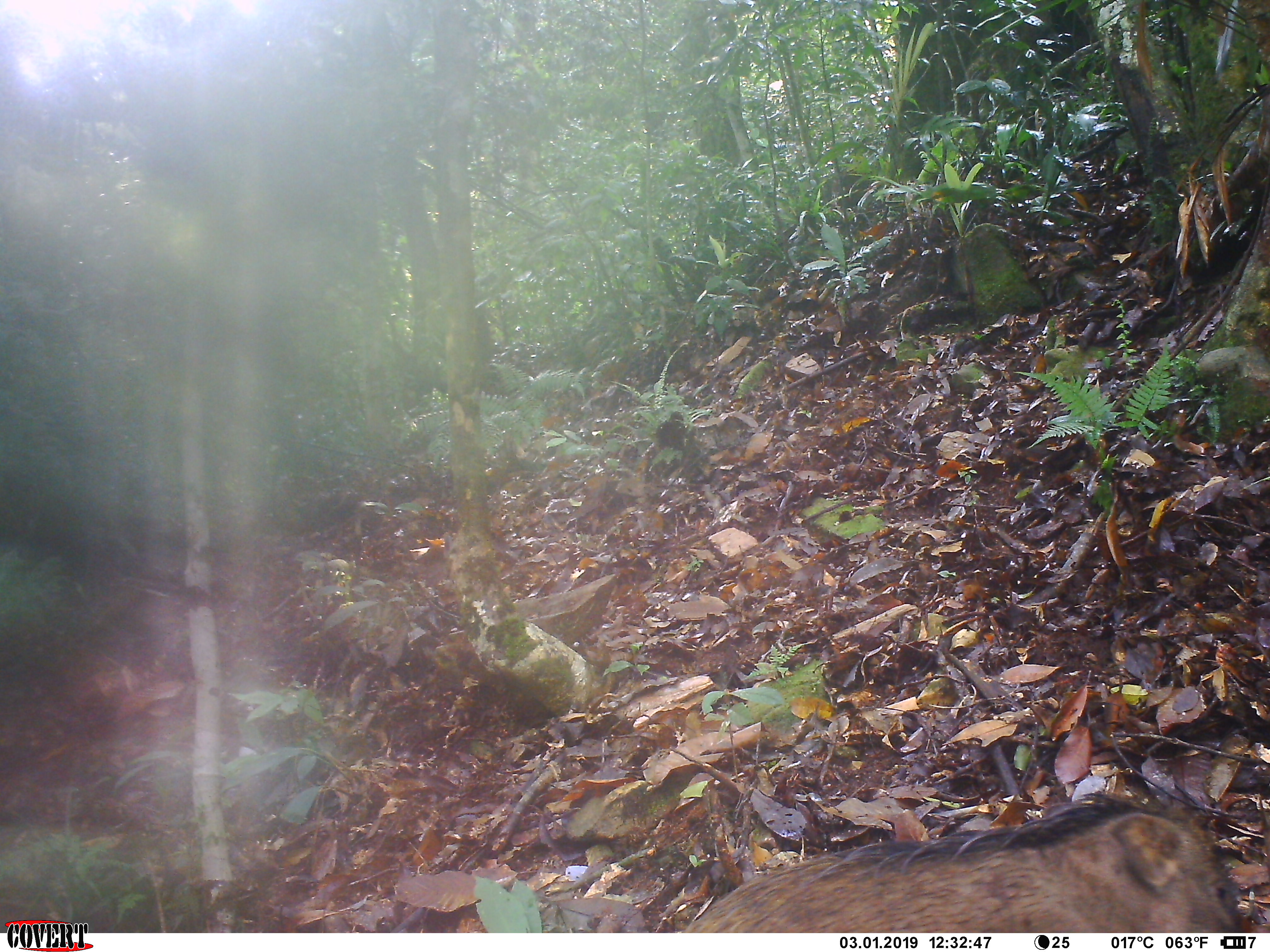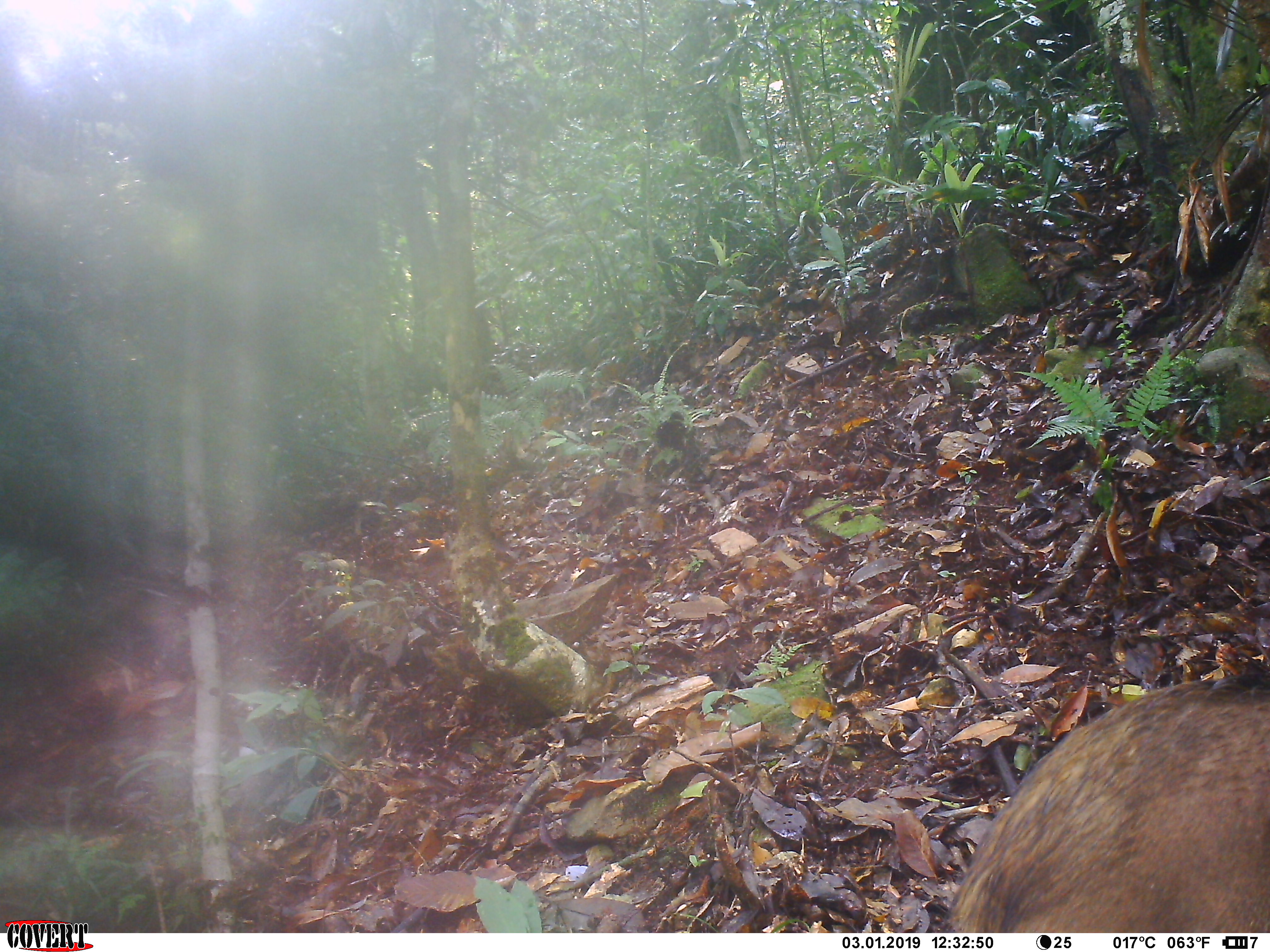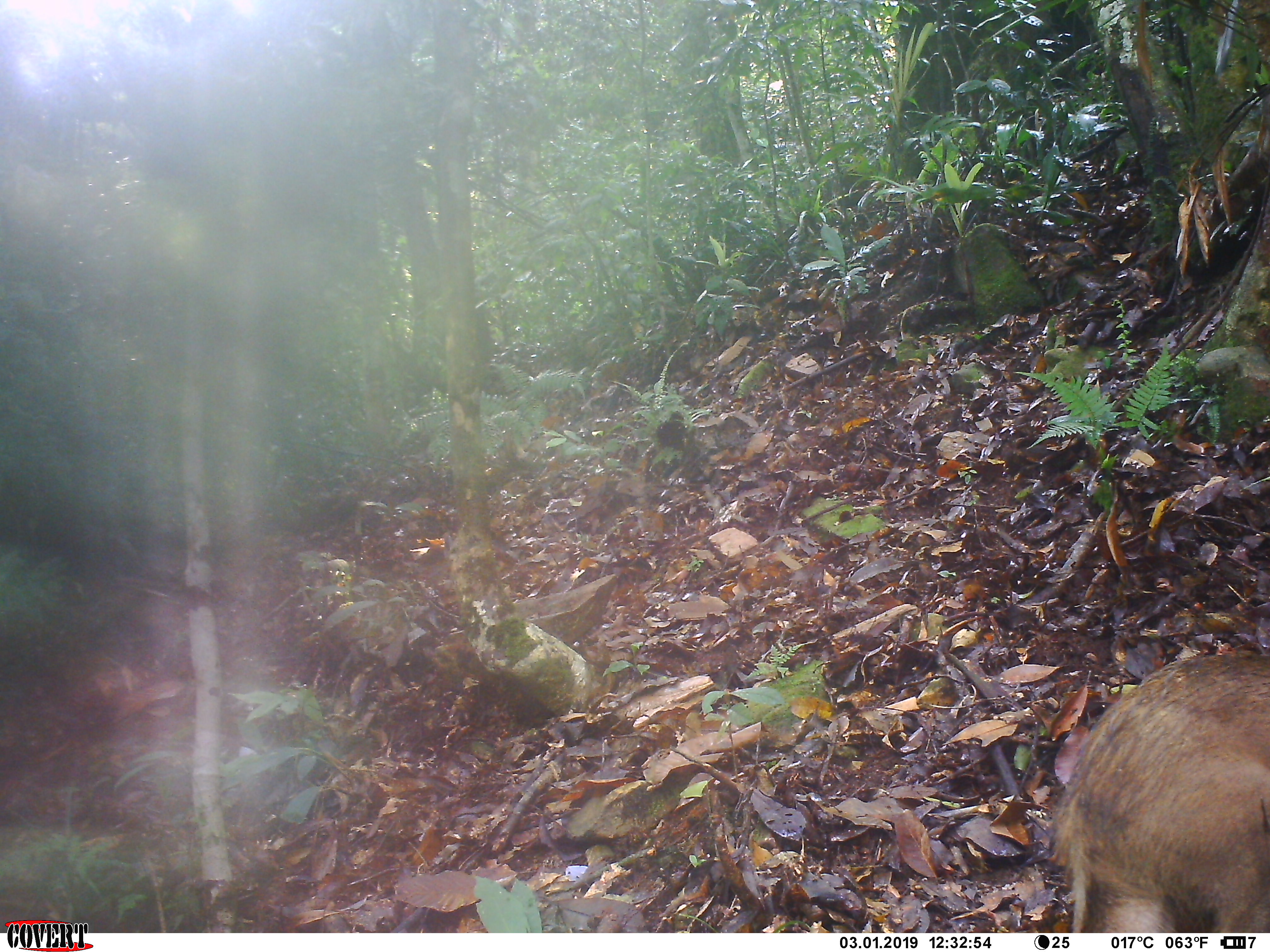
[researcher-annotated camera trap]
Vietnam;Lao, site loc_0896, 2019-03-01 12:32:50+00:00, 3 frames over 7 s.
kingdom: Animalia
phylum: Chordata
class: Mammalia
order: Artiodactyla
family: Suidae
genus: Sus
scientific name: Sus scrofa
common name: eurasian wild pig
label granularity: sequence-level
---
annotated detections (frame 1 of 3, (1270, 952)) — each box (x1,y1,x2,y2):
eurasian wild pig: (683,792,1238,933)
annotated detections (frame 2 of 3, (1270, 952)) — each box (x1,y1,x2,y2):
eurasian wild pig: (943,674,1270,933)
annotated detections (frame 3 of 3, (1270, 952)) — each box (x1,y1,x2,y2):
eurasian wild pig: (1046,645,1270,932)